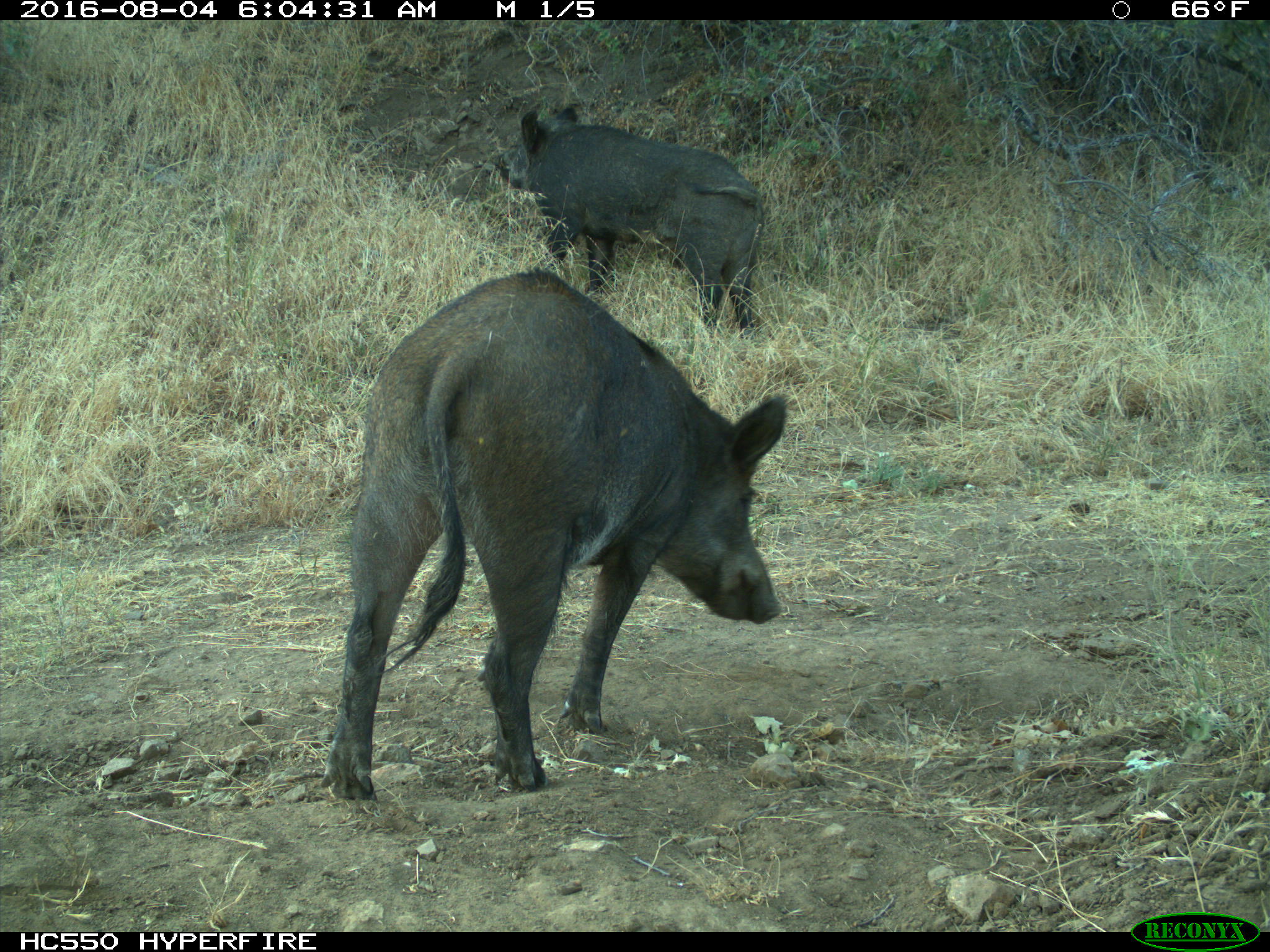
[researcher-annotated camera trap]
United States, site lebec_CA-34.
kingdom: Animalia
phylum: Chordata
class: Mammalia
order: Artiodactyla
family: Suidae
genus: Sus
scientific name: Sus scrofa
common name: wild boar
Sus scrofa (wild boar).